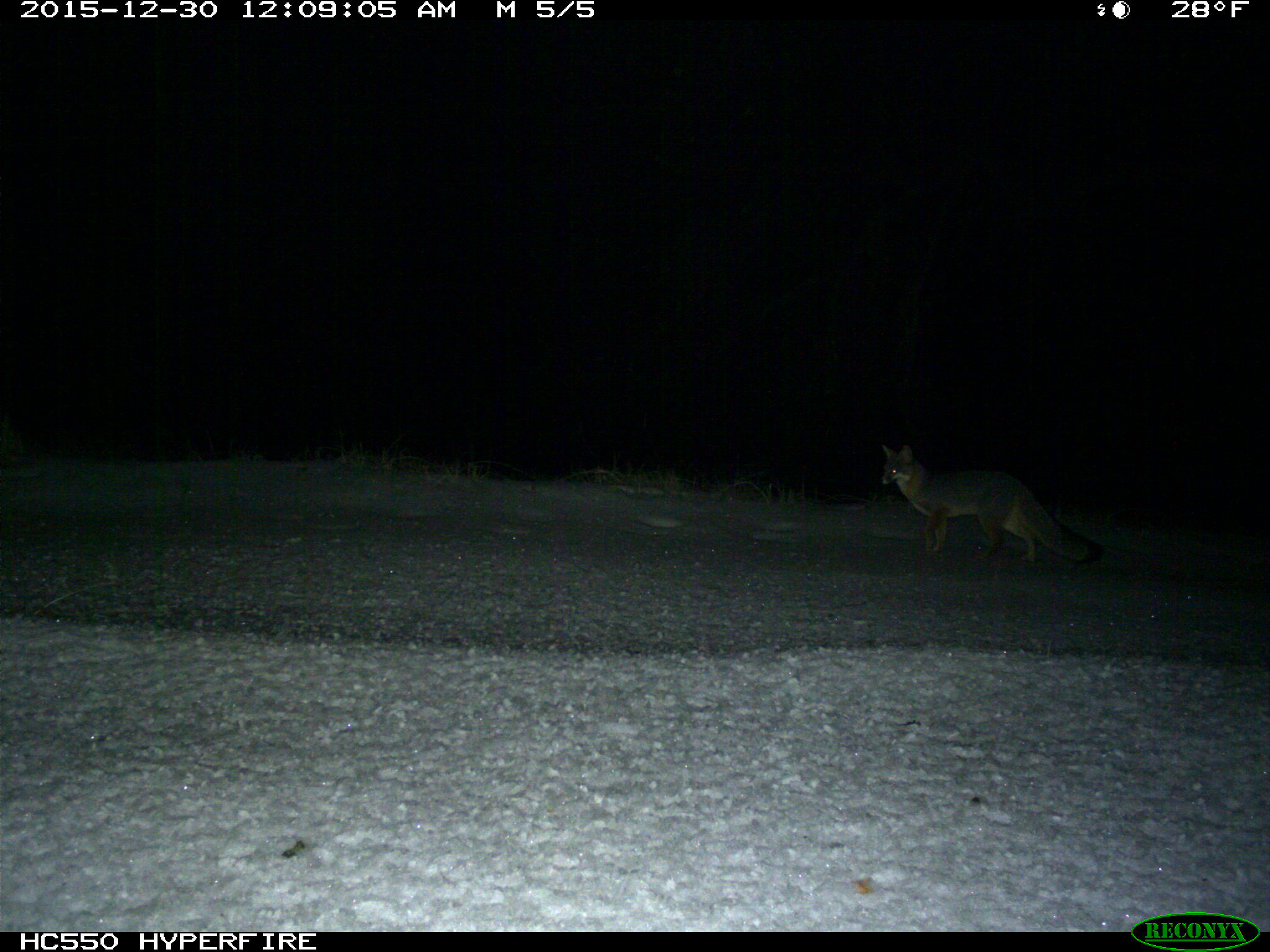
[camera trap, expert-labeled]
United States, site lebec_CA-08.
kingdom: Animalia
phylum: Chordata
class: Mammalia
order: Carnivora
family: Canidae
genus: Urocyon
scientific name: Urocyon cinereoargenteus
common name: gray fox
Urocyon cinereoargenteus (gray fox).